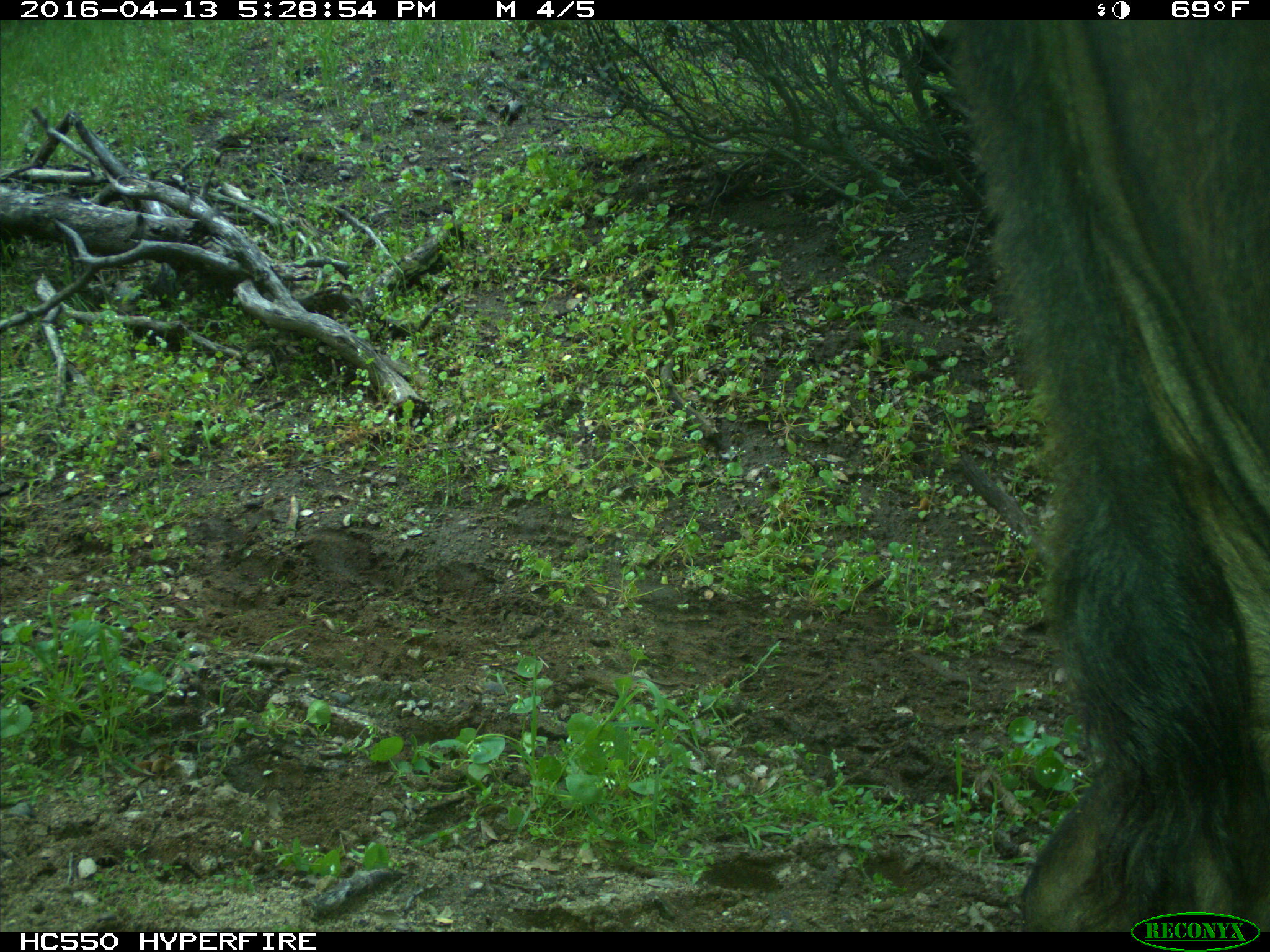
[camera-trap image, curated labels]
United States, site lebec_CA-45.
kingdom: Animalia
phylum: Chordata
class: Mammalia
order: Artiodactyla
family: Bovidae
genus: Bos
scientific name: Bos taurus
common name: domestic cow